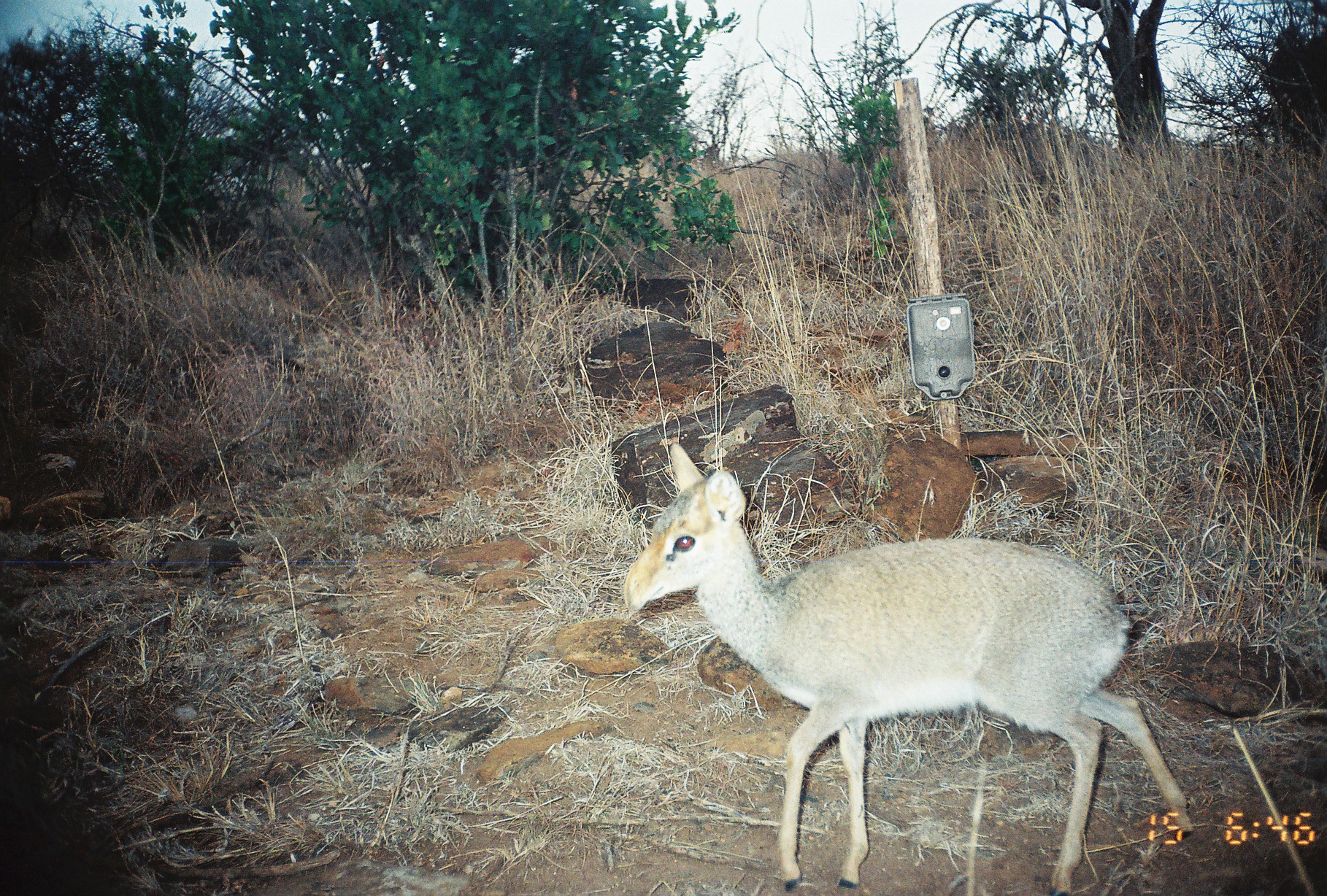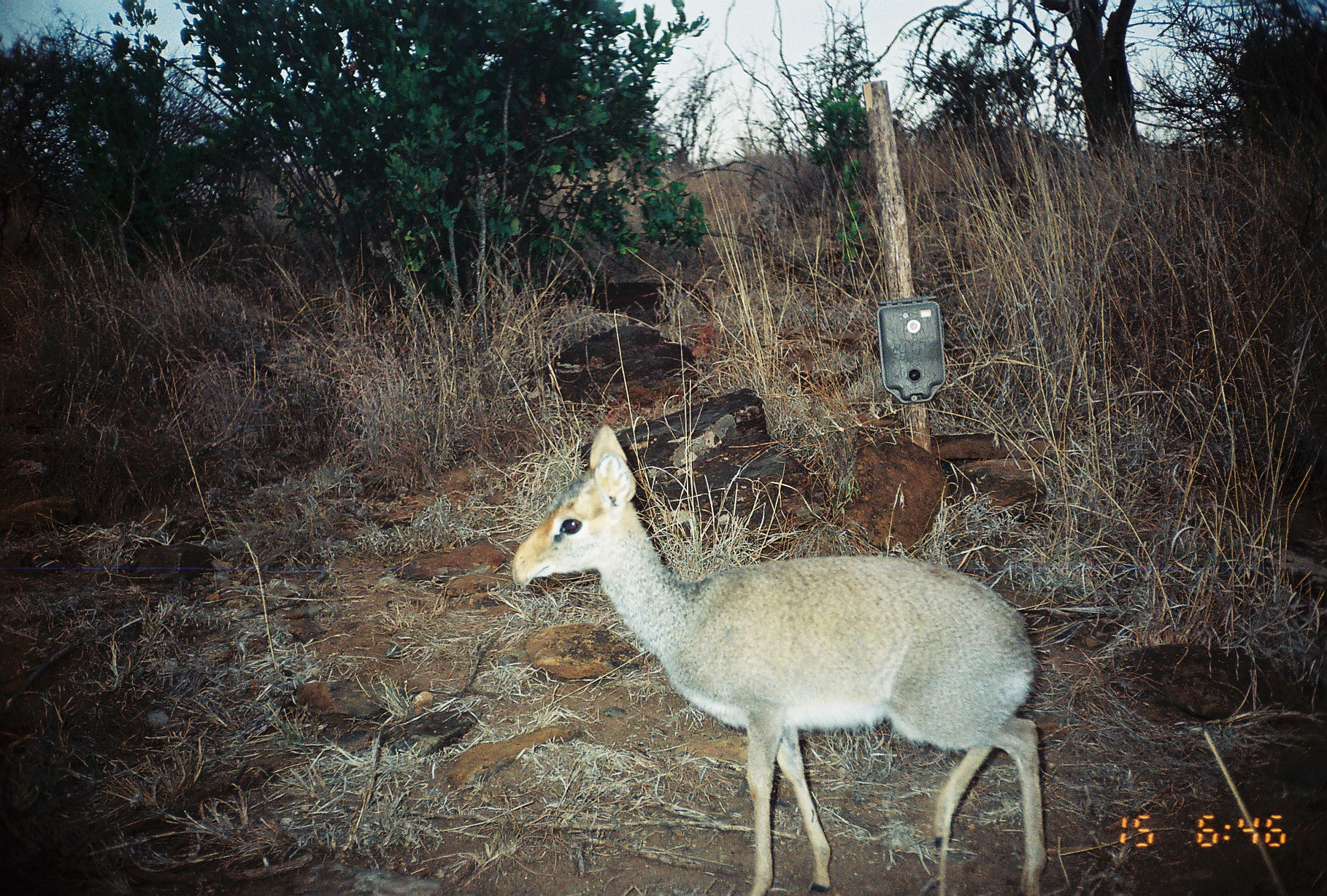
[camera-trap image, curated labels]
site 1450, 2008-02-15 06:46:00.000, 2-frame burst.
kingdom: Animalia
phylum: Chordata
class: Mammalia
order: Artiodactyla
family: Bovidae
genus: Madoqua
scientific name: Madoqua guentheri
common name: günther's dik-dik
Madoqua guentheri (günther's dik-dik), count 1.